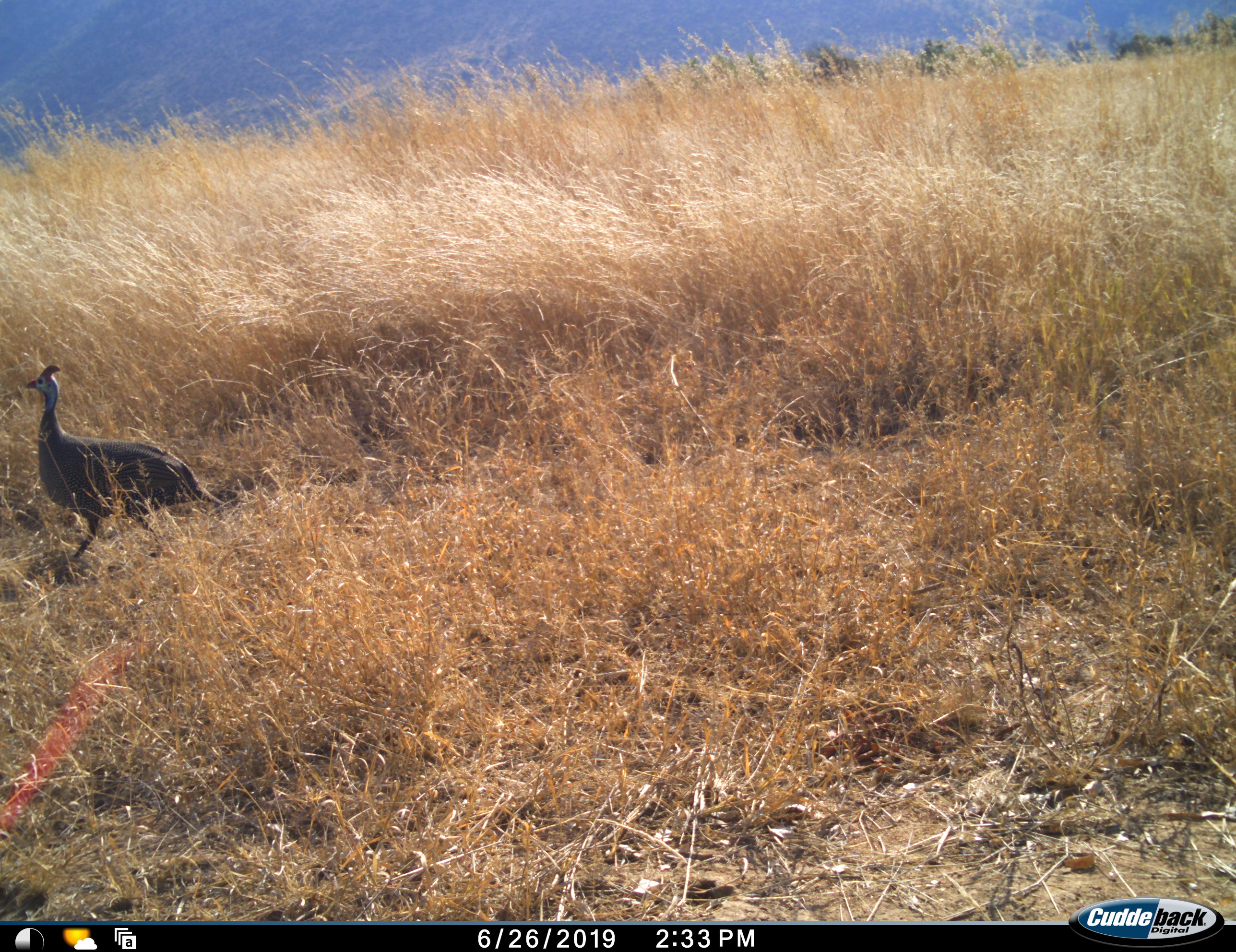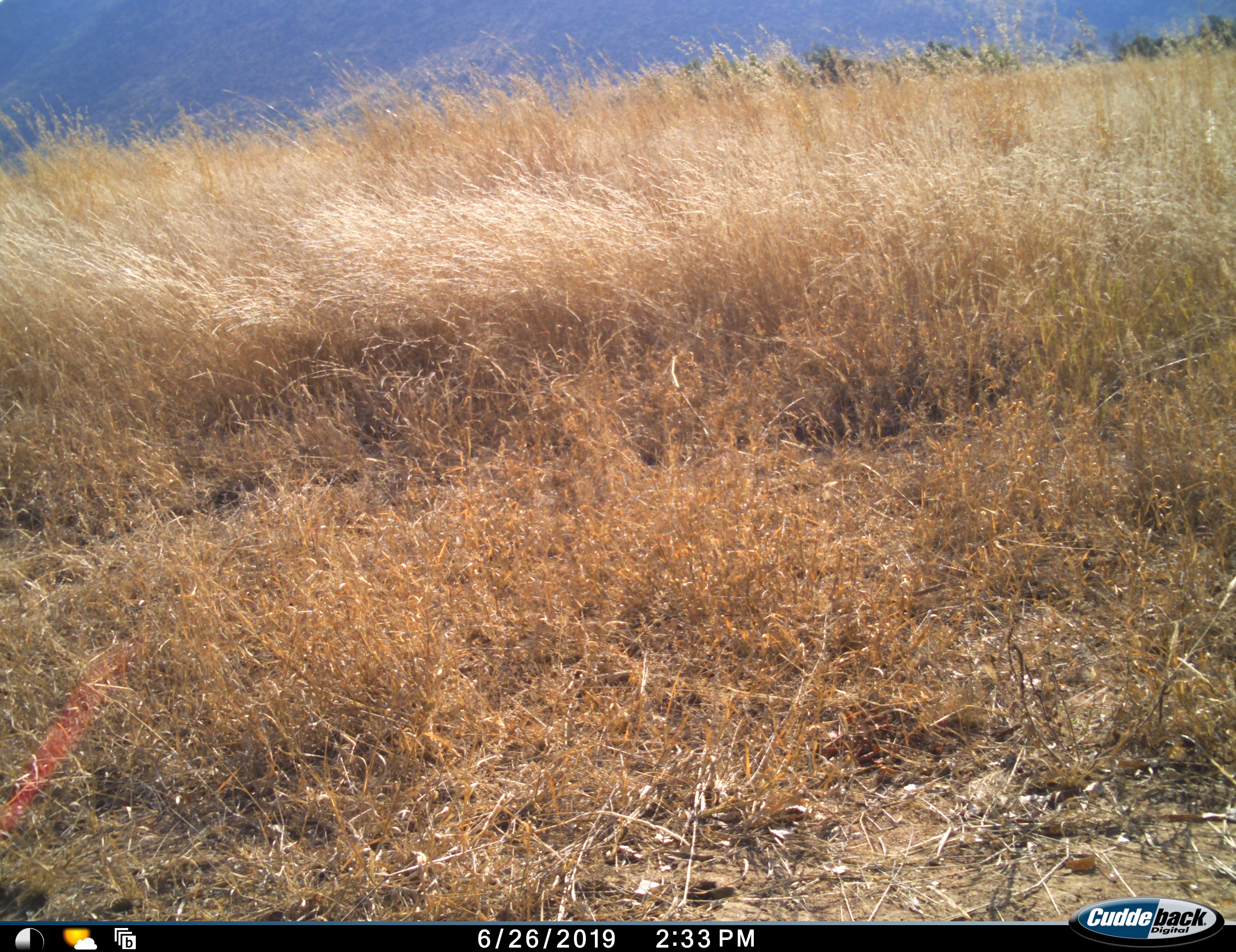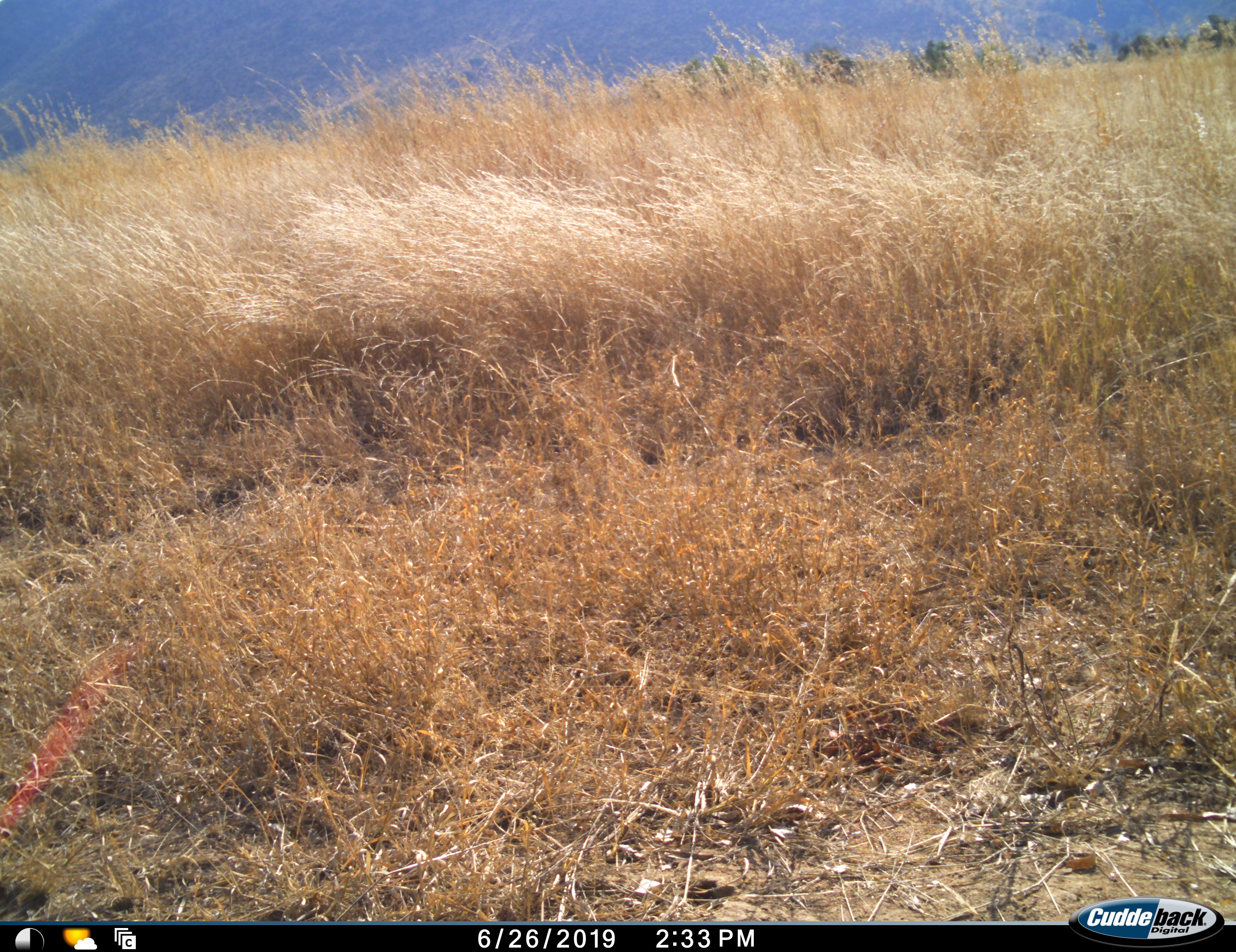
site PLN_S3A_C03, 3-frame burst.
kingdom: Animalia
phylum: Chordata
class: Aves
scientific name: Aves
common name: bird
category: birdother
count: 1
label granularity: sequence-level